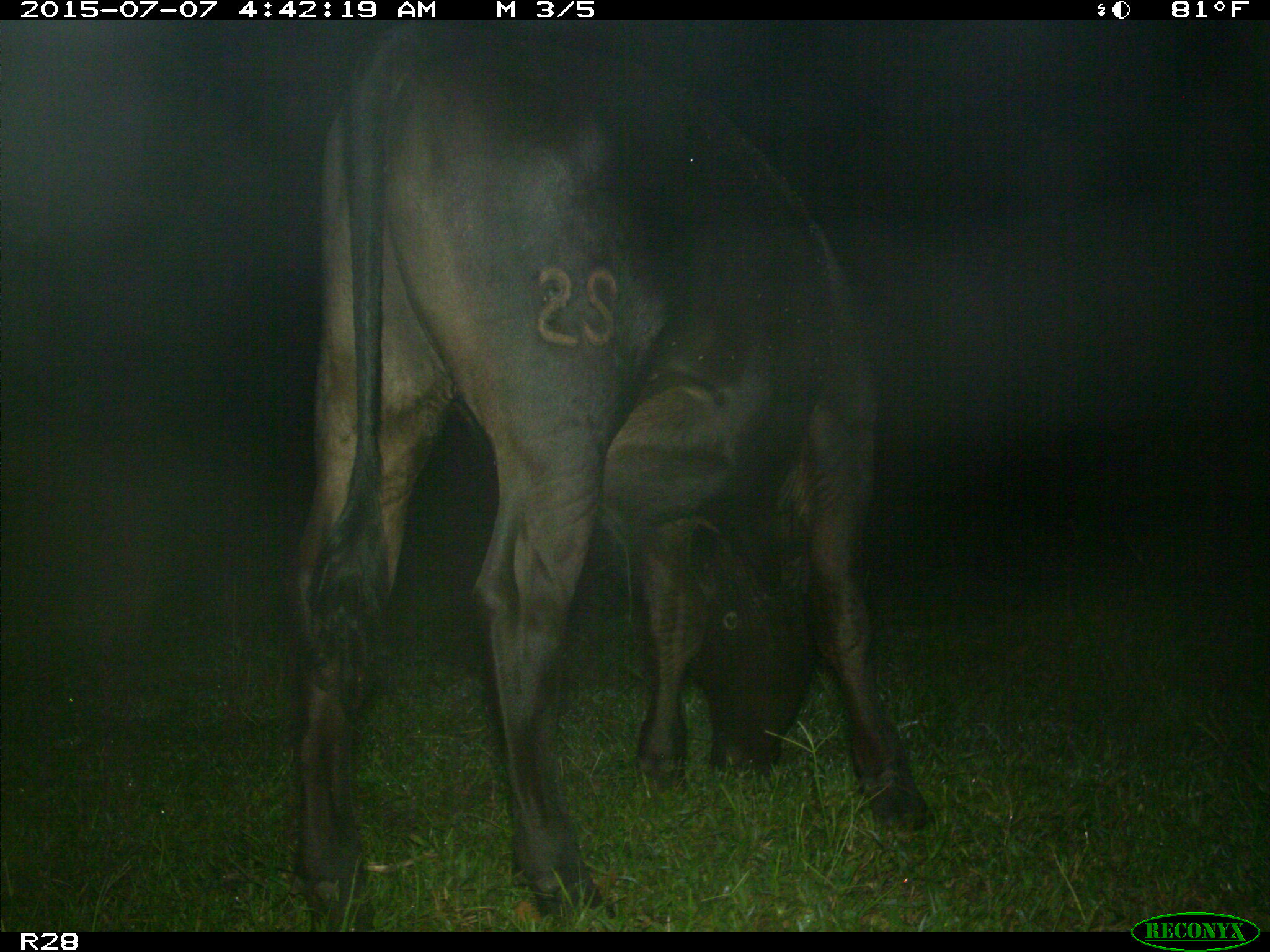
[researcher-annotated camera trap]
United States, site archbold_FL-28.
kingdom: Animalia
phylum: Chordata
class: Mammalia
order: Artiodactyla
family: Bovidae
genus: Bos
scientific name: Bos taurus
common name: domestic cow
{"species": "Bos taurus (domestic cow)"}